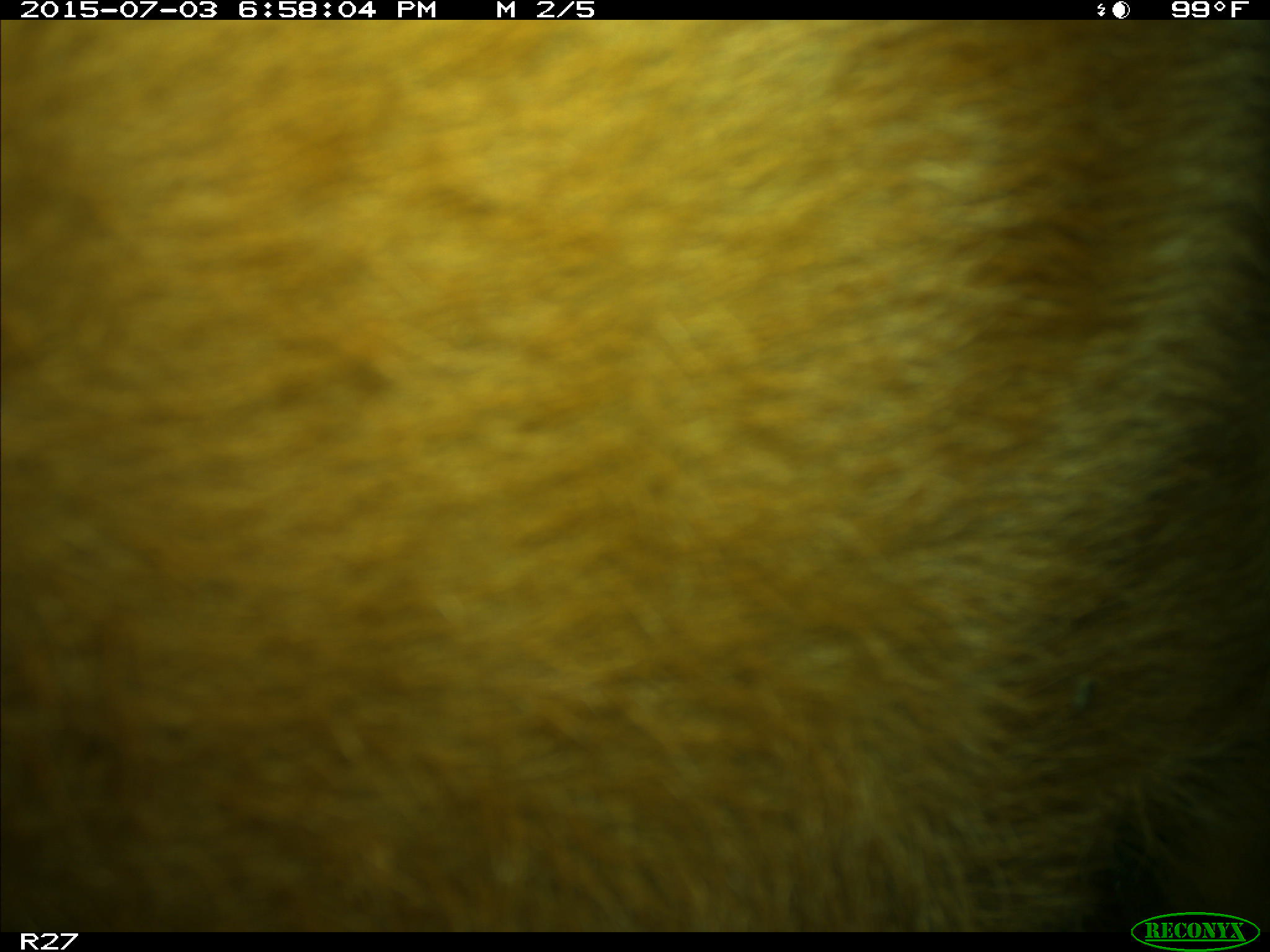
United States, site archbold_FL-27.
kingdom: Animalia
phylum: Chordata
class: Mammalia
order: Artiodactyla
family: Bovidae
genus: Bos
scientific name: Bos taurus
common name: domestic cow